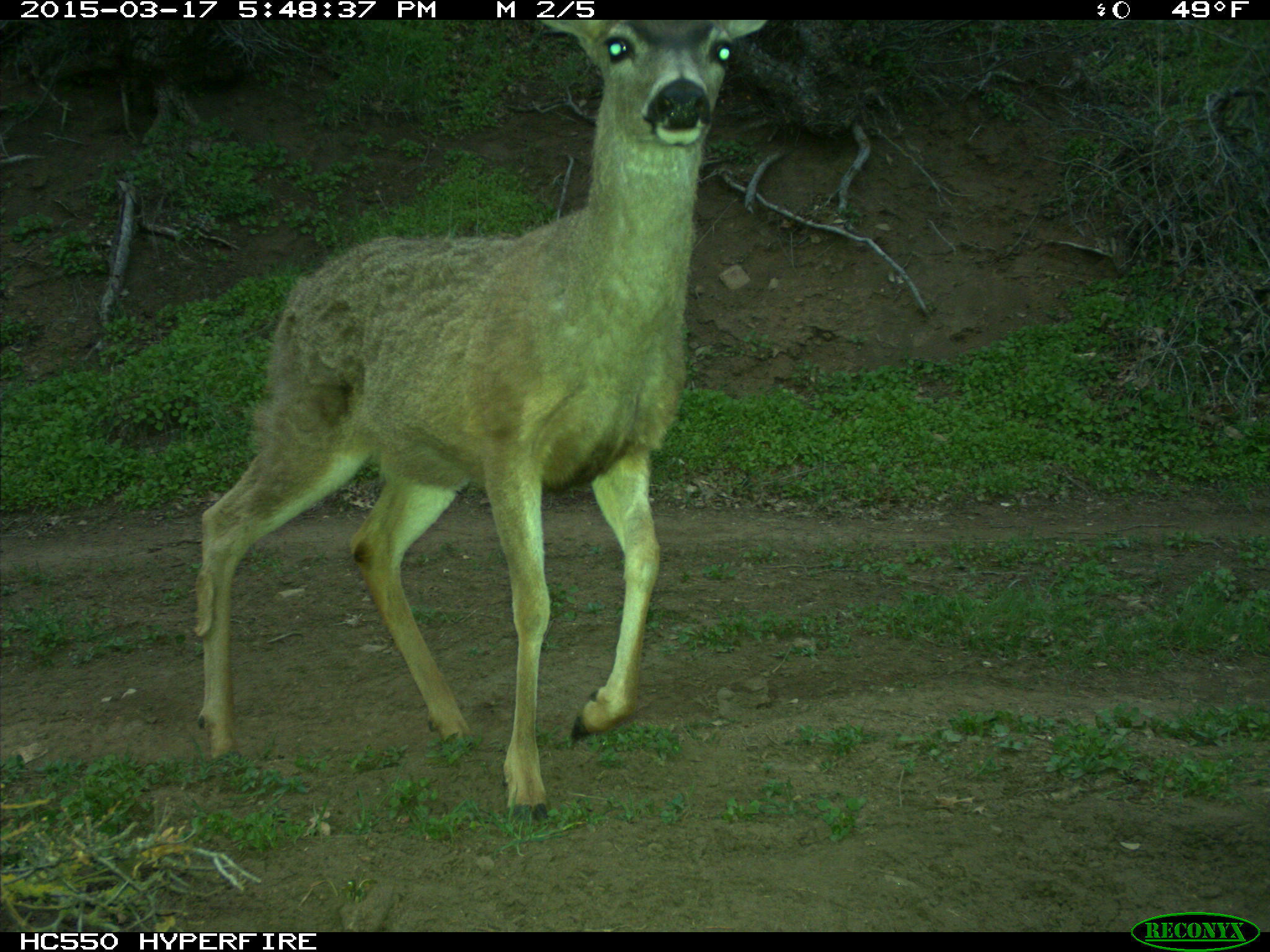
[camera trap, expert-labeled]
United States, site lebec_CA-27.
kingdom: Animalia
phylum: Chordata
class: Mammalia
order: Artiodactyla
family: Cervidae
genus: Odocoileus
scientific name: Odocoileus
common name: deer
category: unidentified deer